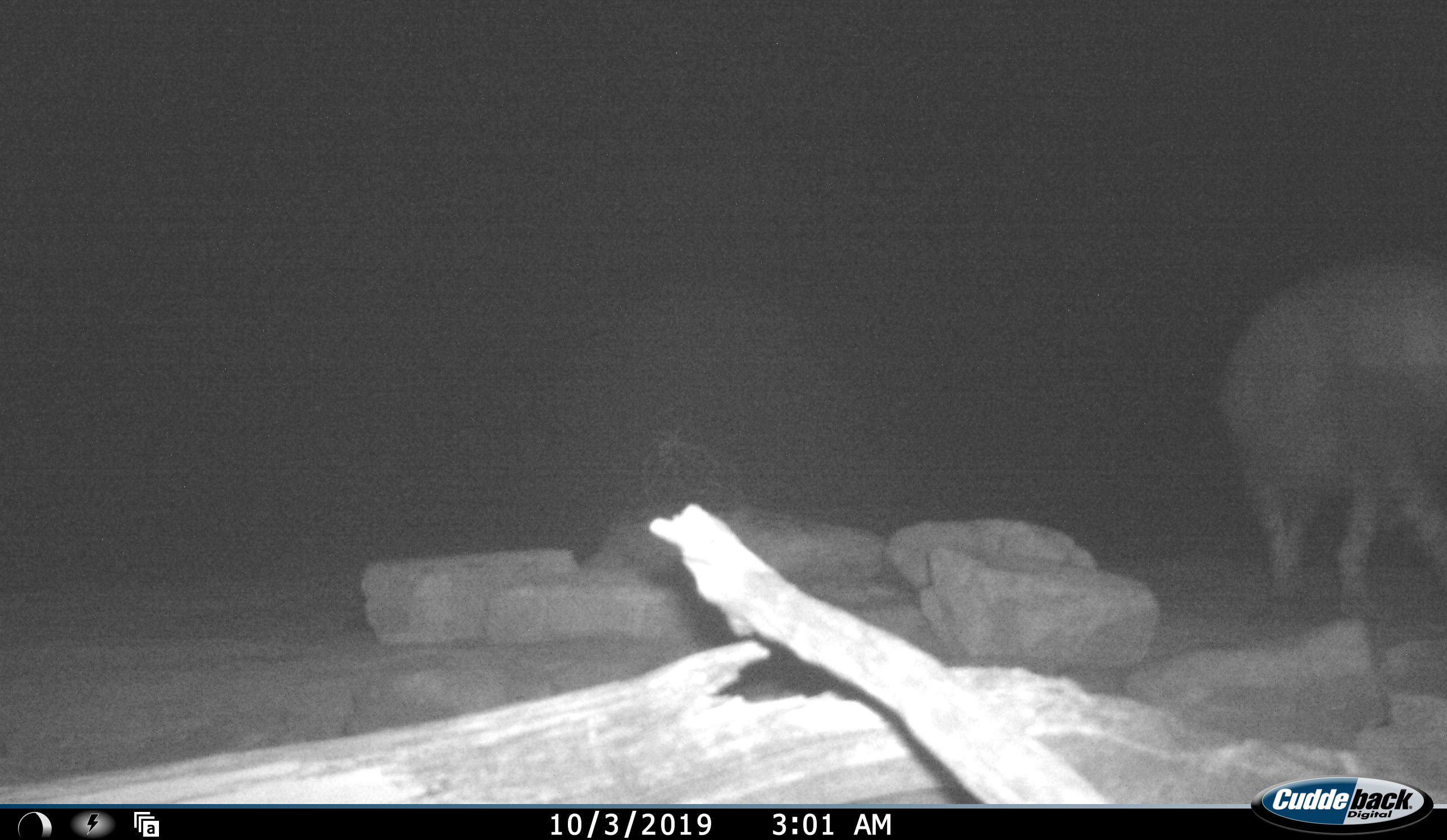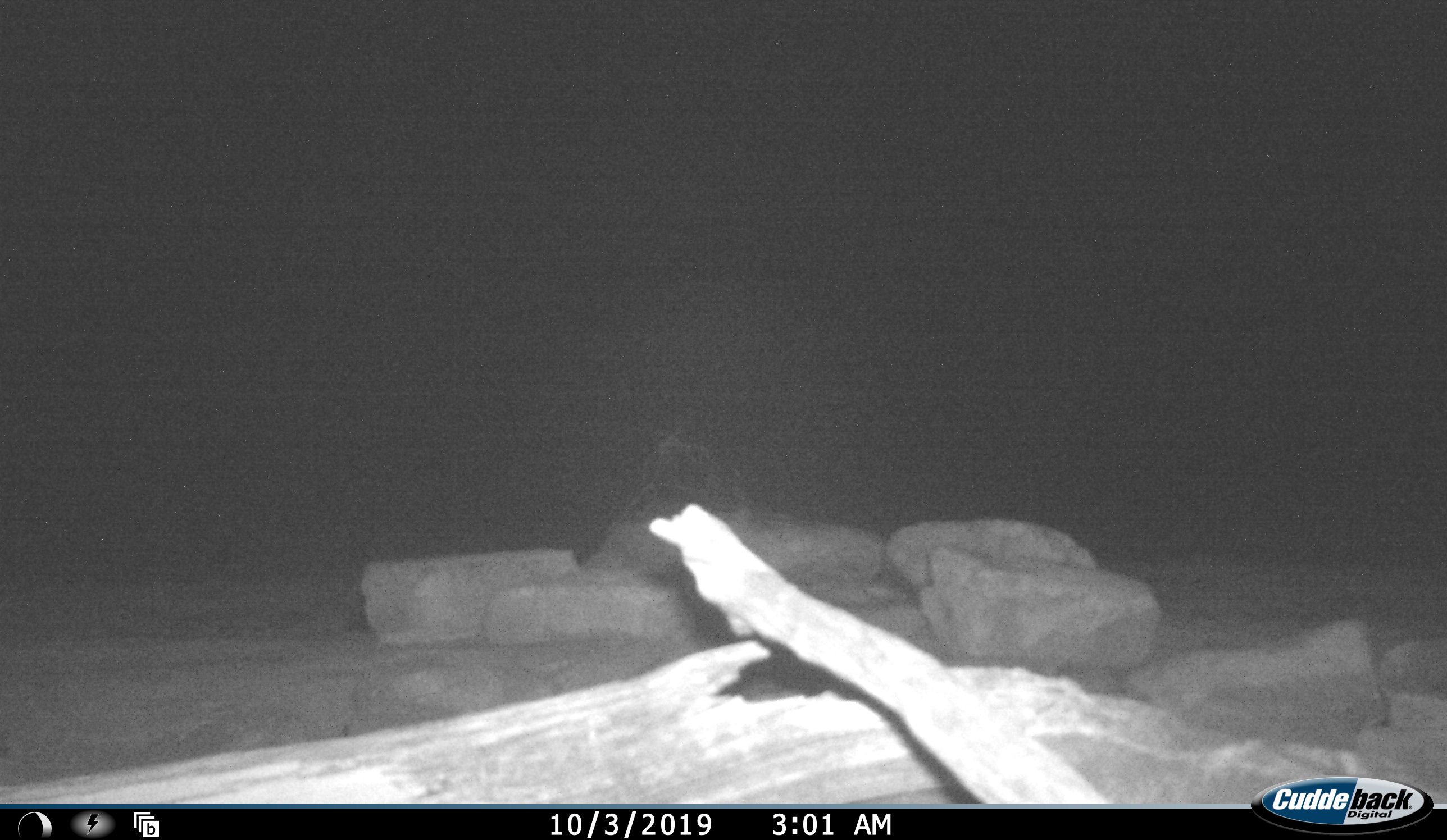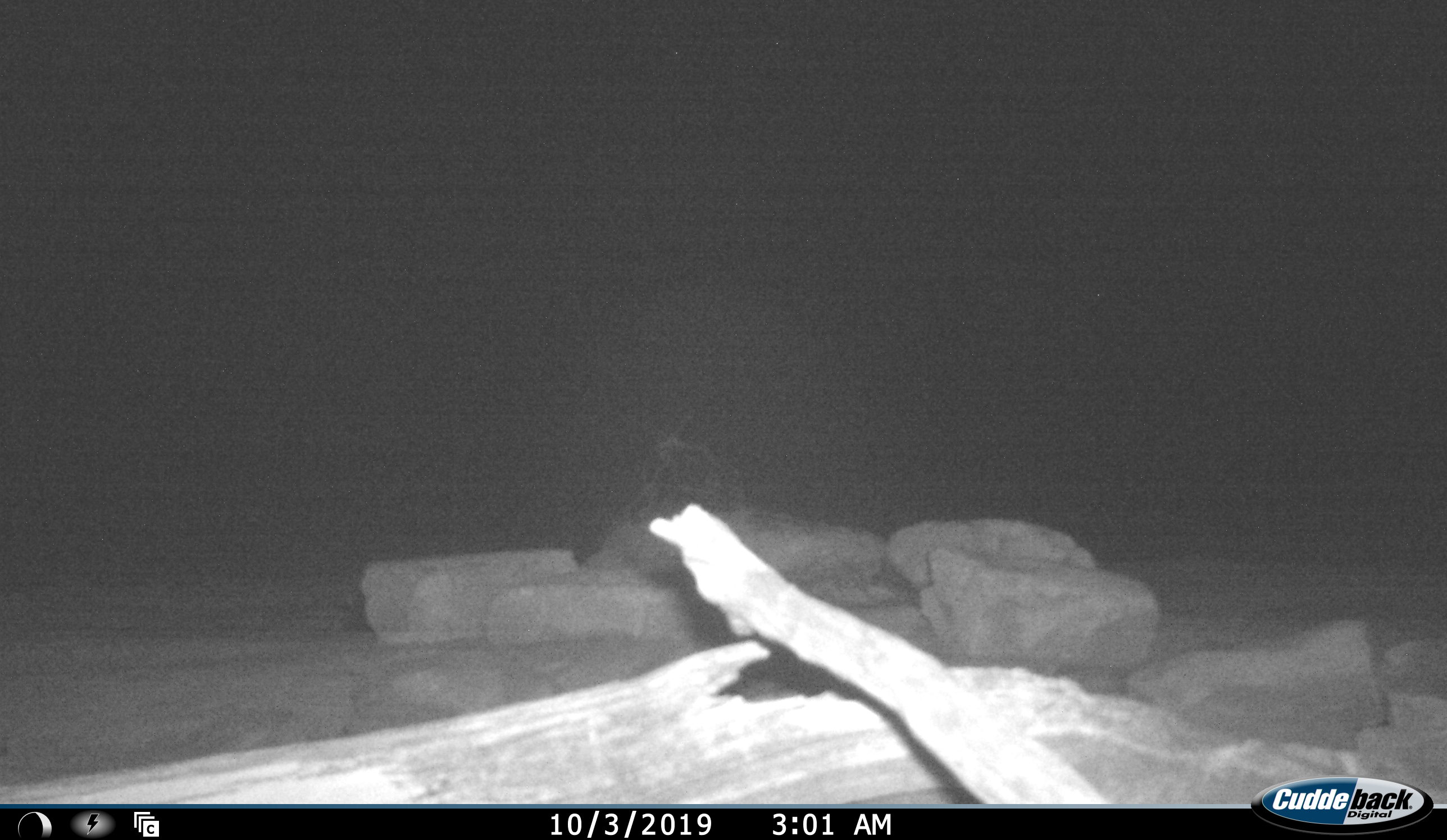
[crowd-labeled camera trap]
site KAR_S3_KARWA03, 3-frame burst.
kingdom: Animalia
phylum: Chordata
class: Mammalia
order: Carnivora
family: Hyaenidae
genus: Parahyaena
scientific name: Parahyaena brunnea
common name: brown hyena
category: hyenabrown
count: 1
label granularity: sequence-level